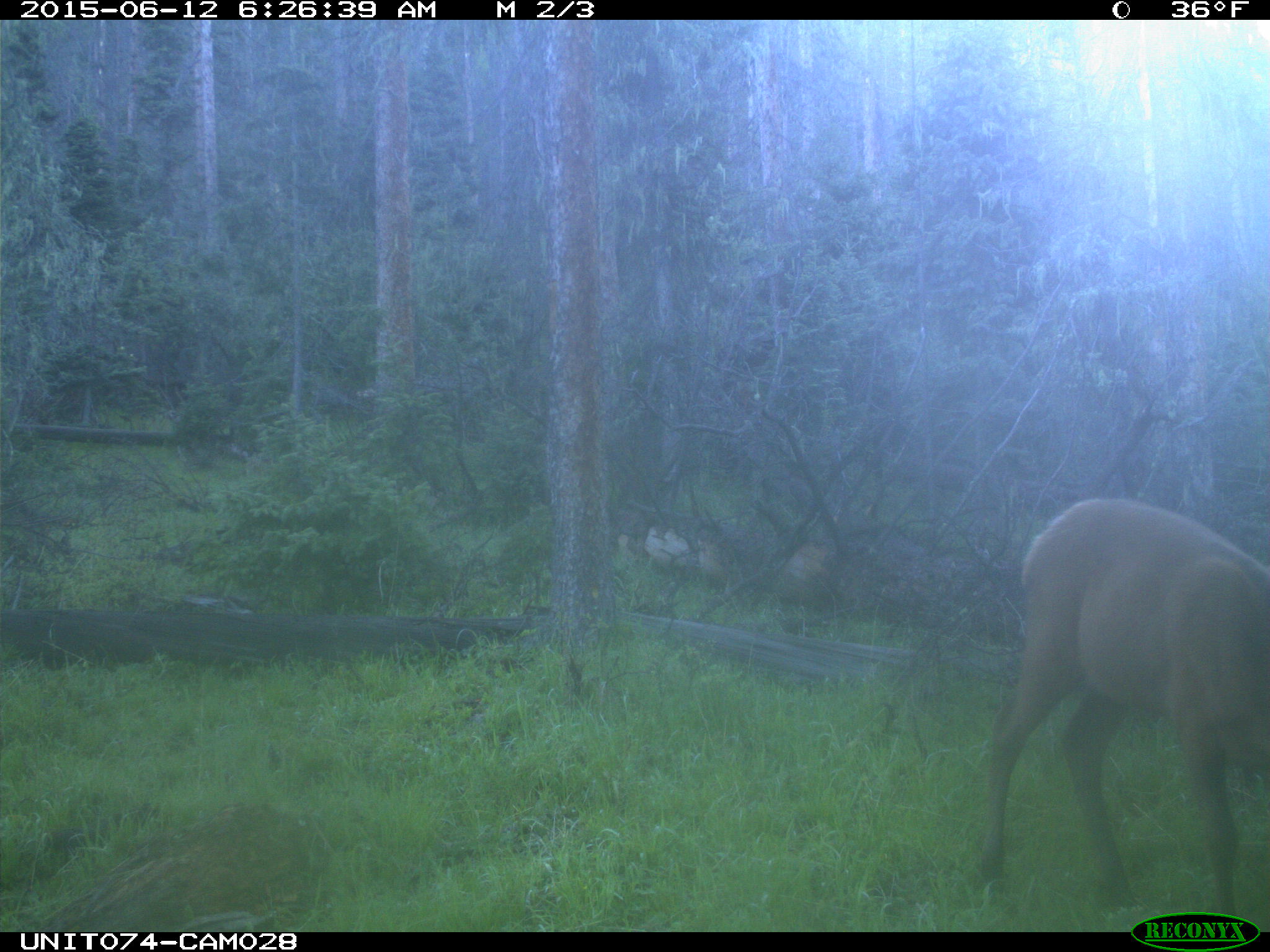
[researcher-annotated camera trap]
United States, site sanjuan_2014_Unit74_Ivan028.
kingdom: Animalia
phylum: Chordata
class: Mammalia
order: Artiodactyla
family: Cervidae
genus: Cervus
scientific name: Cervus elaphus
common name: red deer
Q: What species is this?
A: Cervus elaphus (red deer).